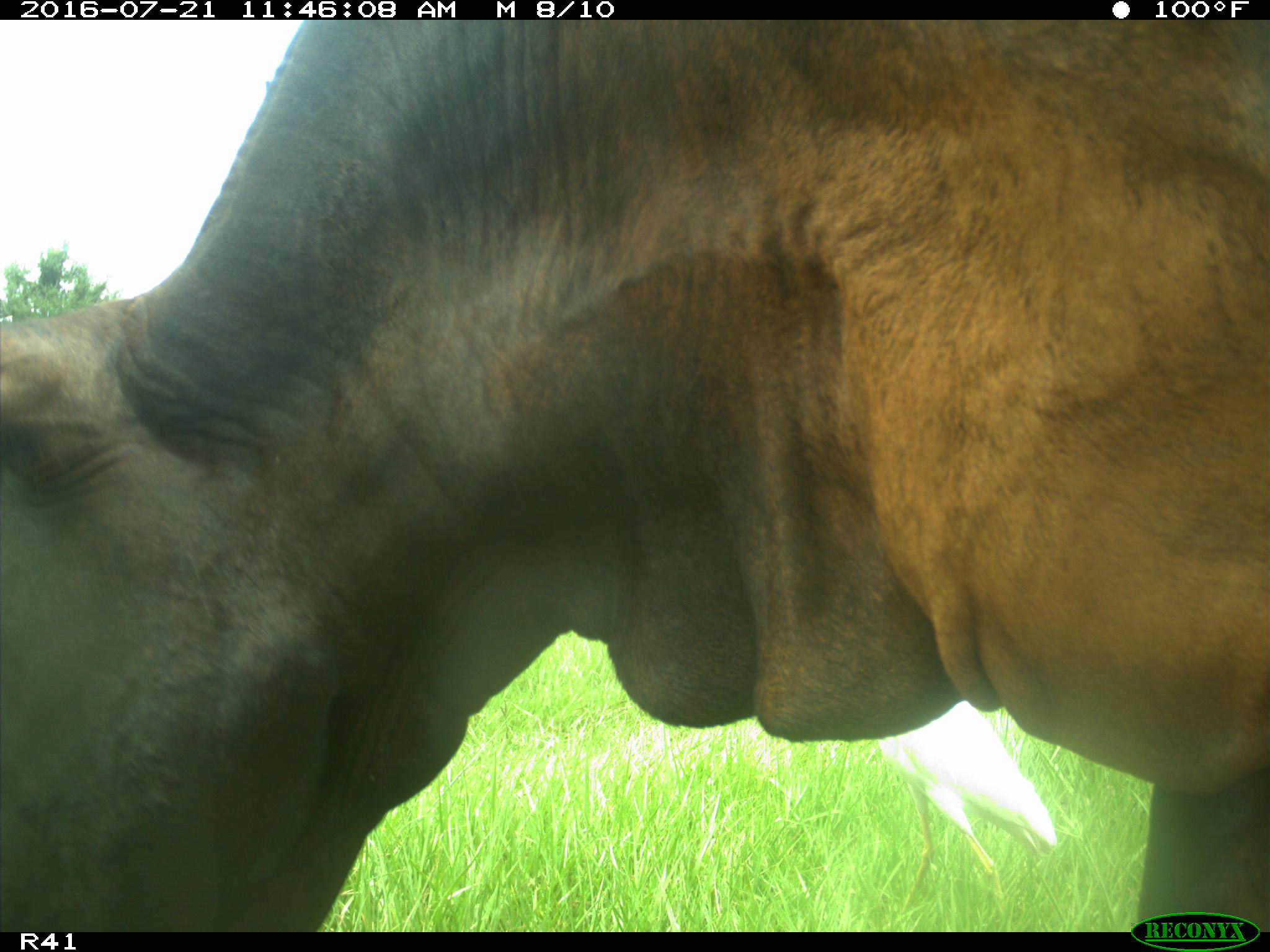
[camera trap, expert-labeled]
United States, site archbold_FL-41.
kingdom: Animalia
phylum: Chordata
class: Mammalia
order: Artiodactyla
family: Bovidae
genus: Bos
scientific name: Bos taurus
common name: domestic cow